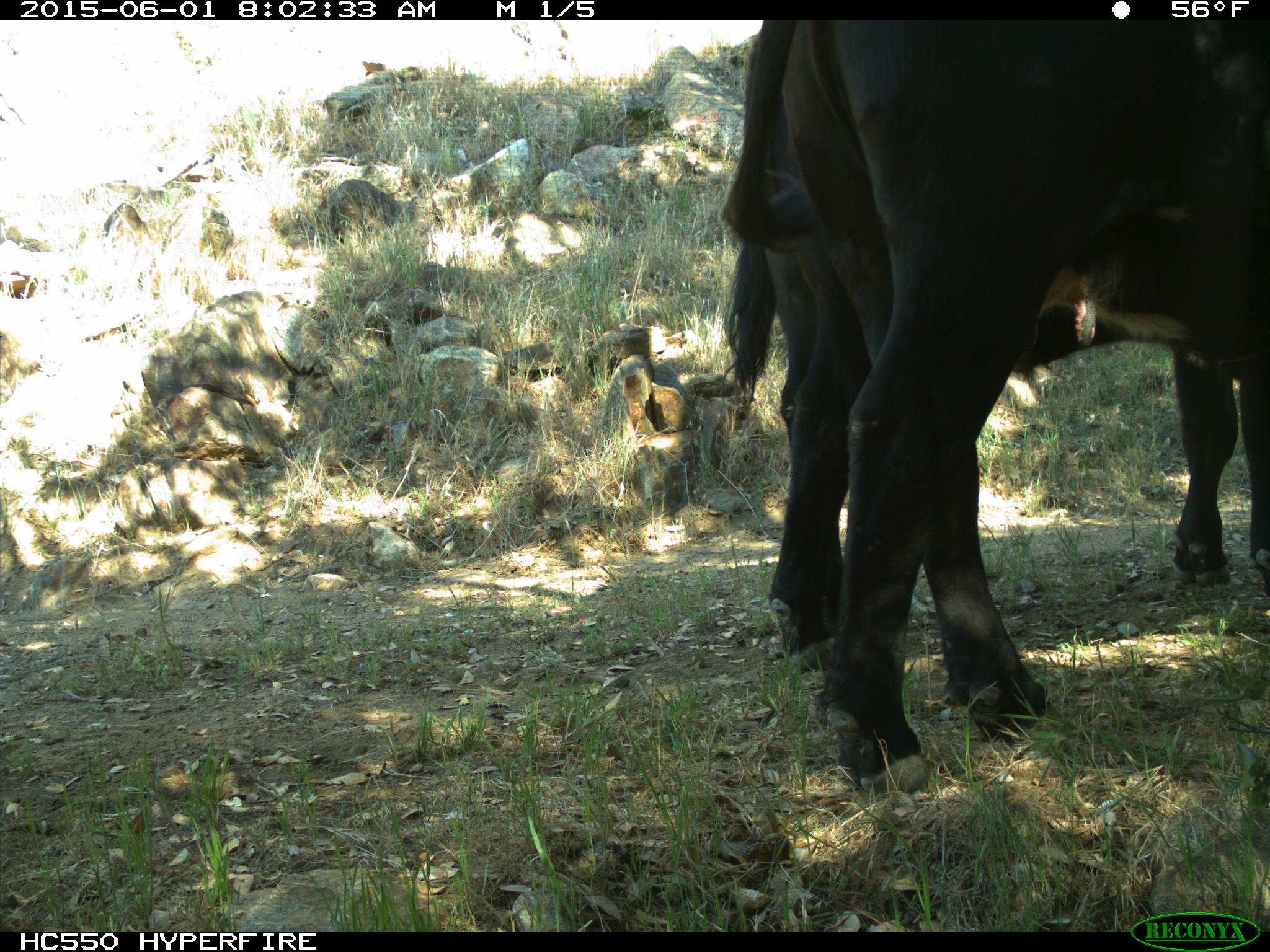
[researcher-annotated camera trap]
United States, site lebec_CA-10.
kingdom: Animalia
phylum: Chordata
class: Mammalia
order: Artiodactyla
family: Bovidae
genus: Bos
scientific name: Bos taurus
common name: domestic cow